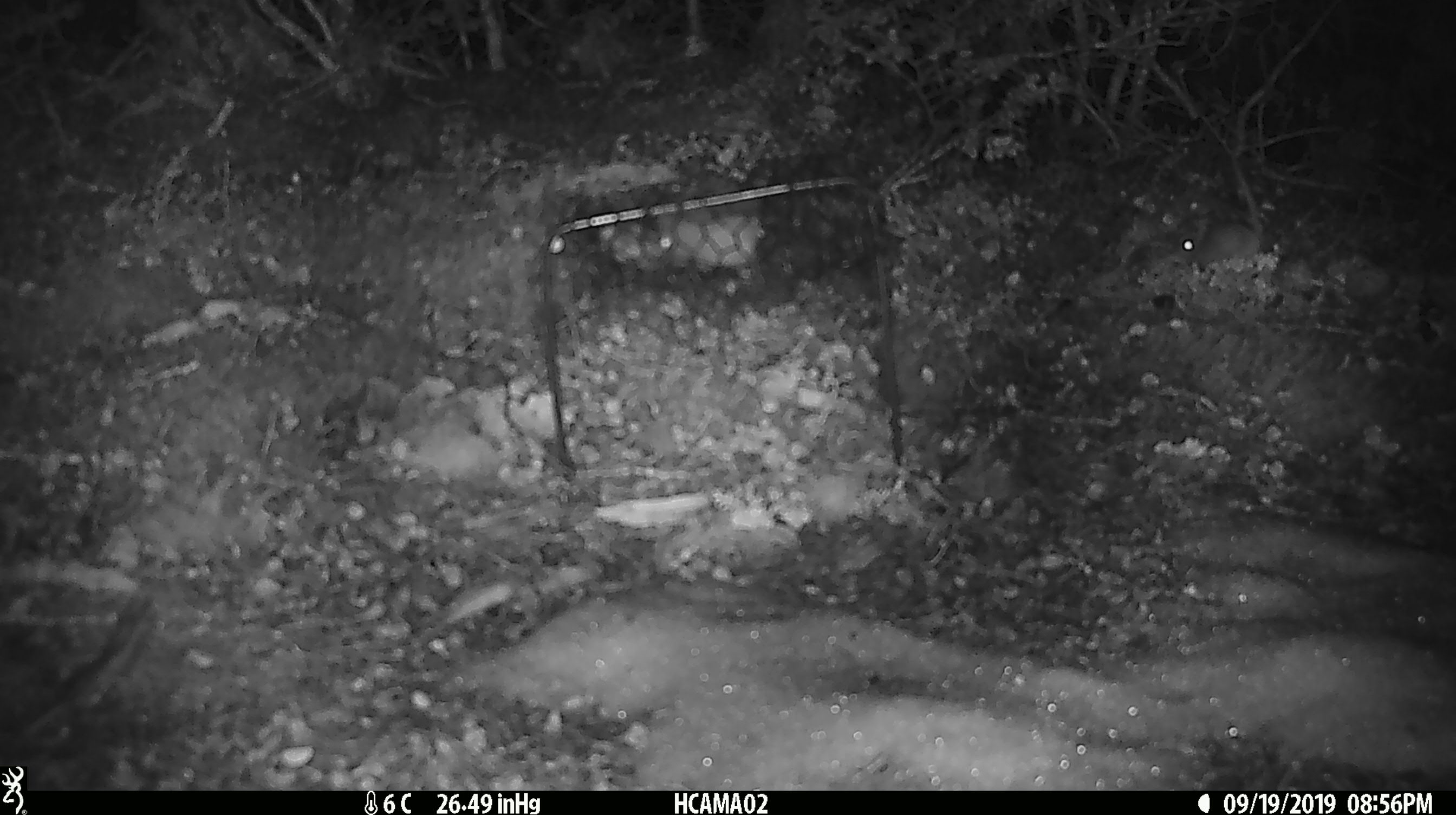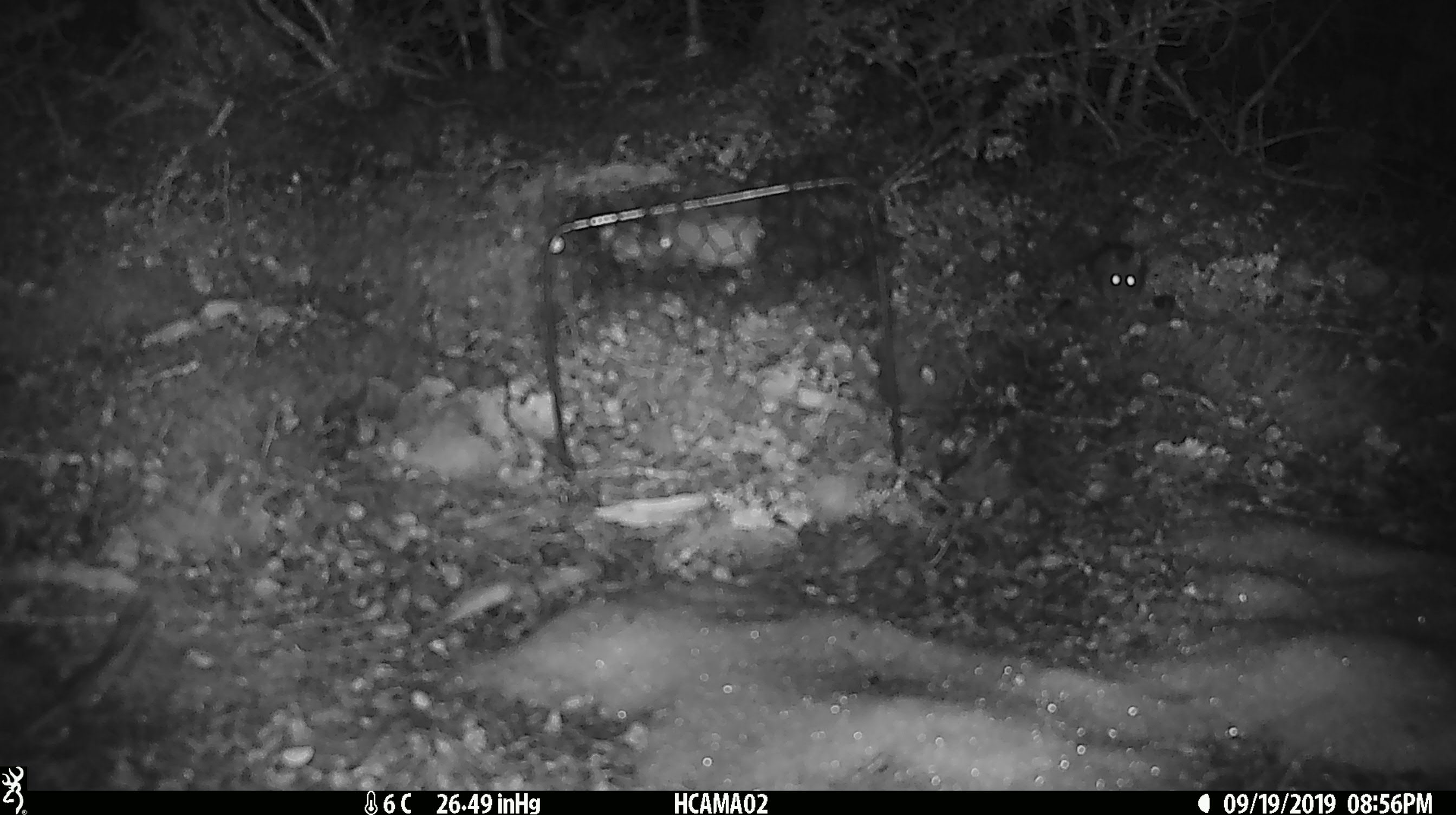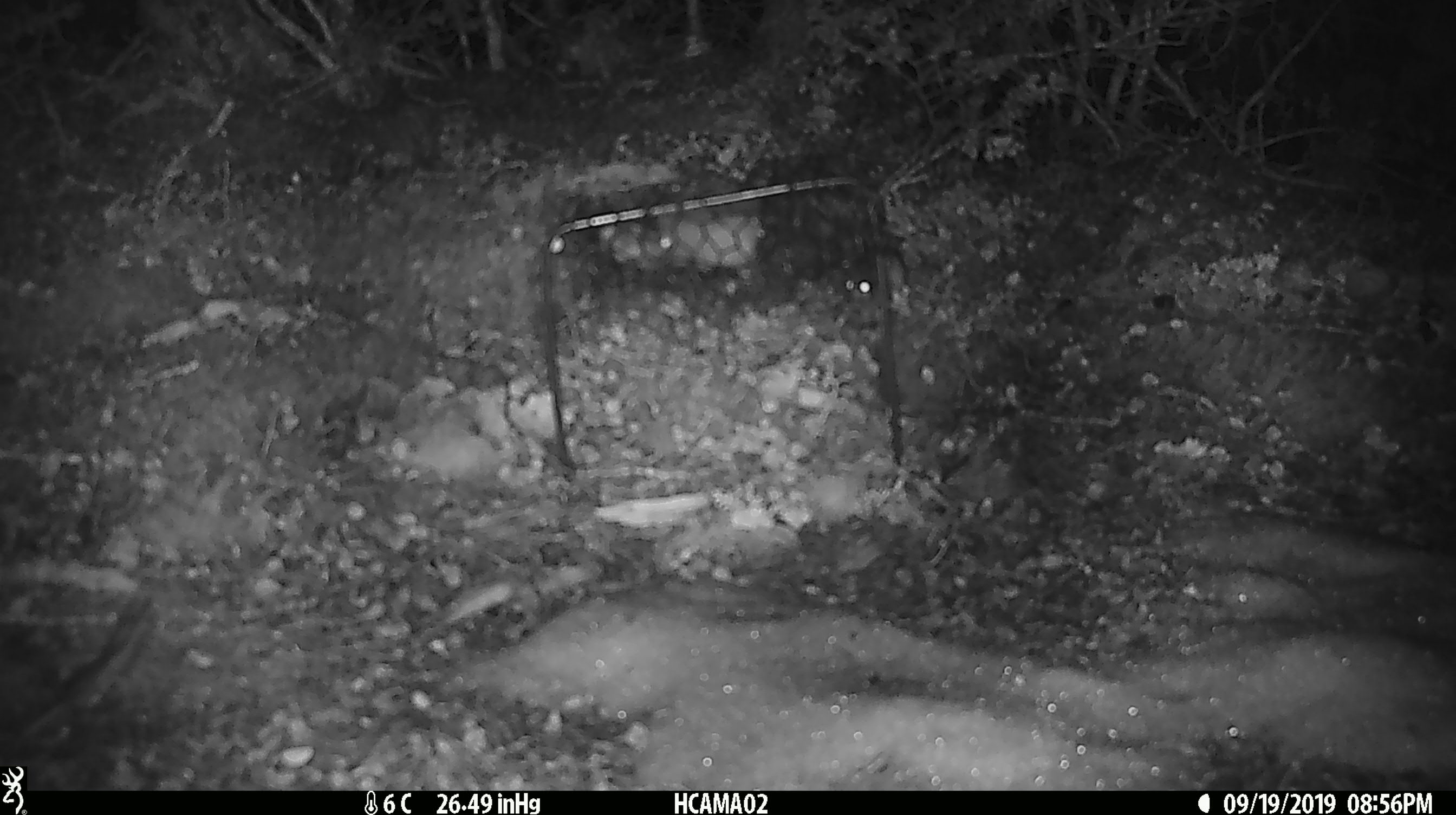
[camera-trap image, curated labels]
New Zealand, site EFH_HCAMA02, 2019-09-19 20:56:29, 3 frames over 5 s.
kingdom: Animalia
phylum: Chordata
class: Mammalia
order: Rodentia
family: Muridae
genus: Mus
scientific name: Mus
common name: mouse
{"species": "mouse (Mus)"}